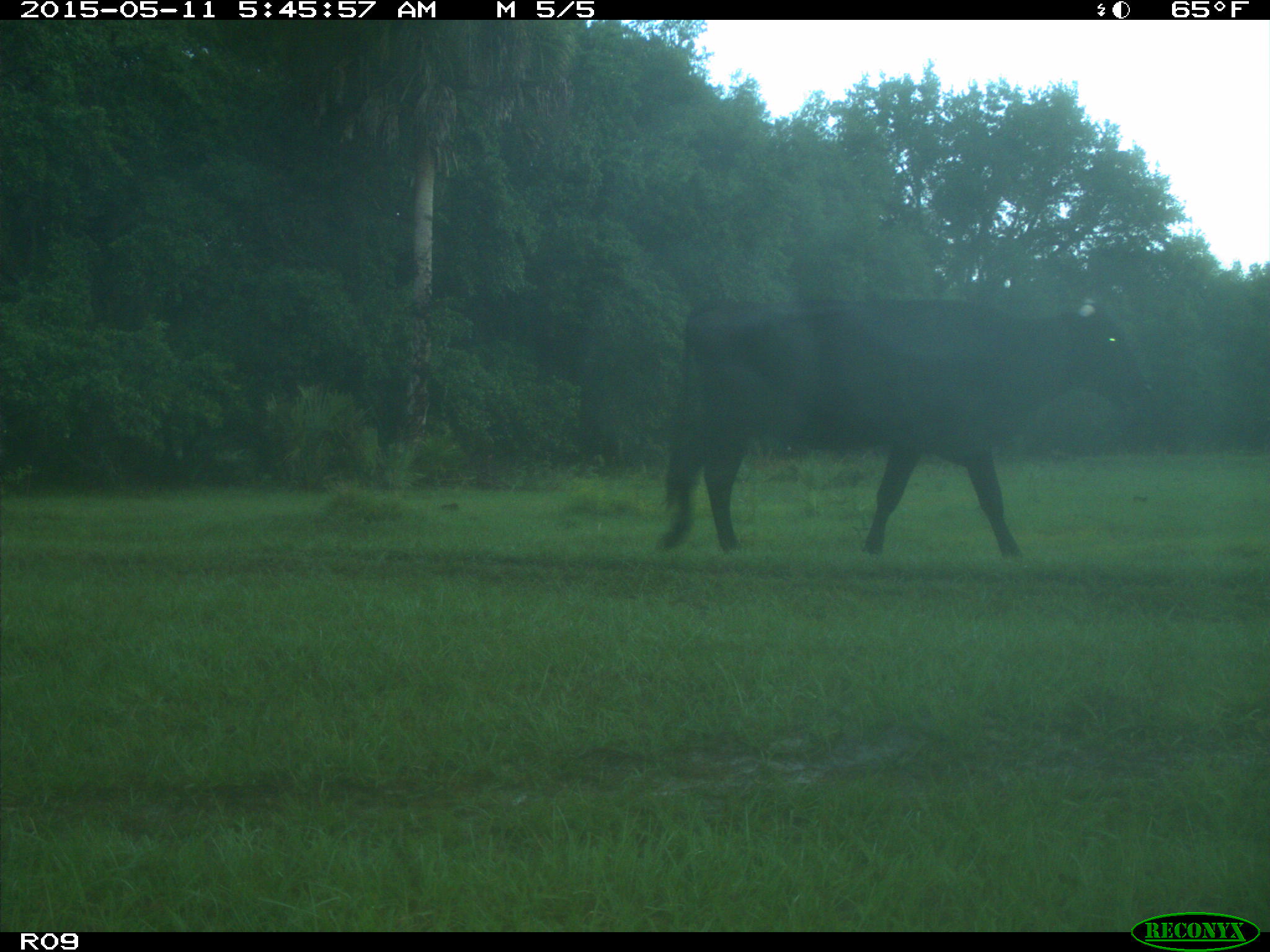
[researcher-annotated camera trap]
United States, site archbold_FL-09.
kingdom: Animalia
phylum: Chordata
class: Mammalia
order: Artiodactyla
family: Bovidae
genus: Bos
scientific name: Bos taurus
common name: domestic cow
Bos taurus (domestic cow).